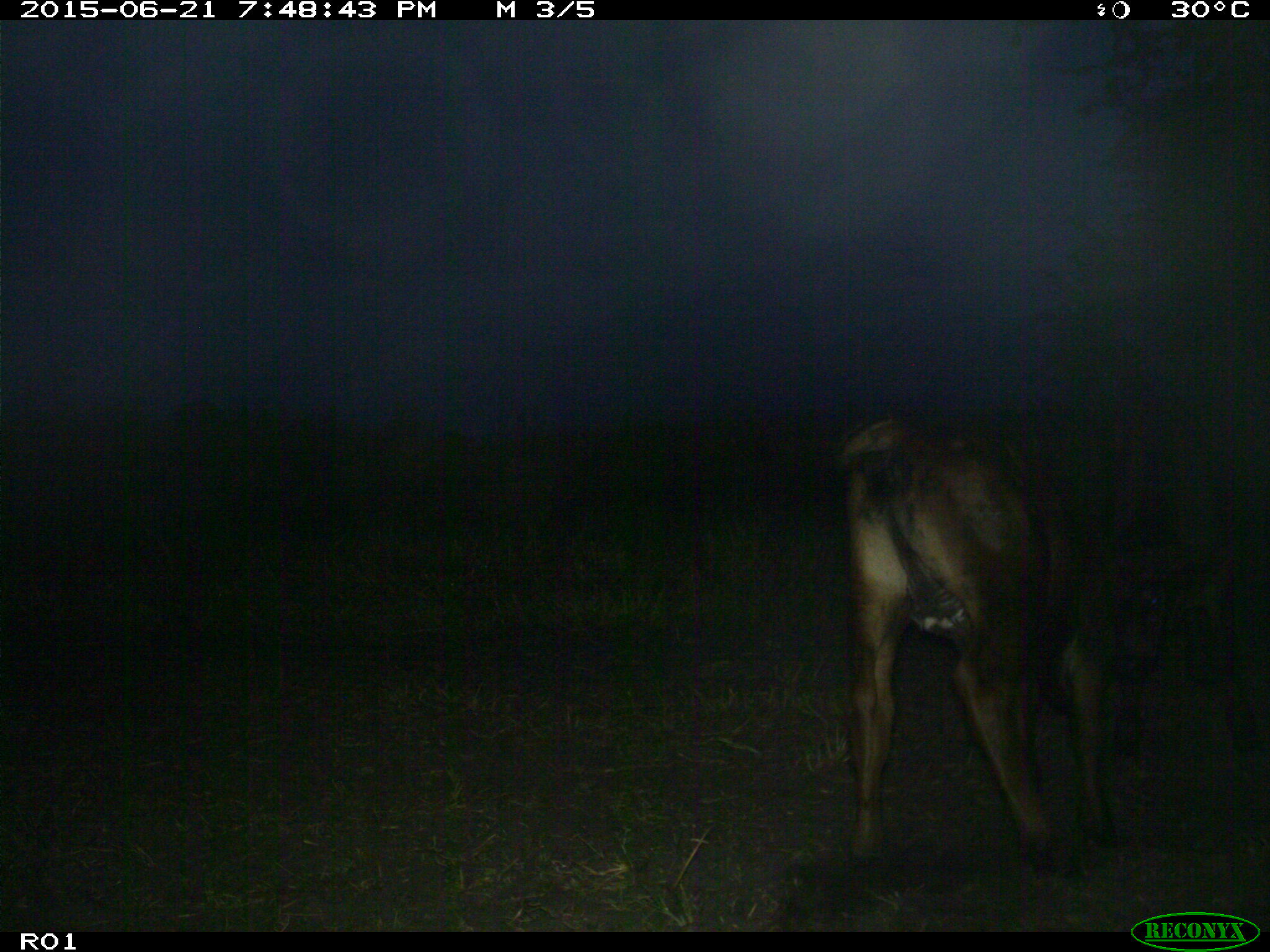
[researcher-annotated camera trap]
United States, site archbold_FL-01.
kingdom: Animalia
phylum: Chordata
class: Mammalia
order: Artiodactyla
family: Bovidae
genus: Bos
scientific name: Bos taurus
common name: domestic cow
Bos taurus (domestic cow).